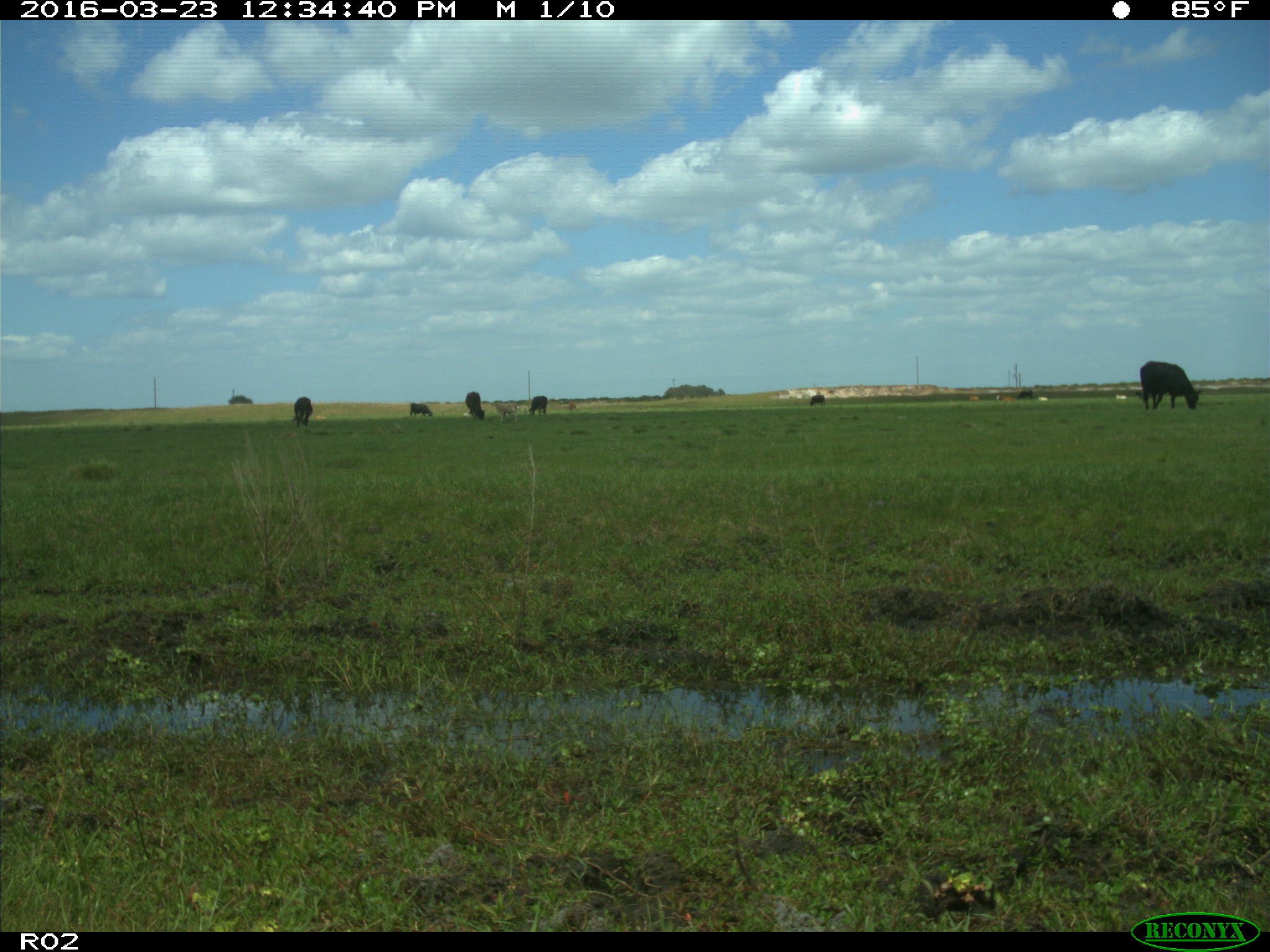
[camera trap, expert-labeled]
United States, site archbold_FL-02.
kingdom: Animalia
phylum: Chordata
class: Mammalia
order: Artiodactyla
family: Bovidae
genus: Bos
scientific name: Bos taurus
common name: domestic cow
Bos taurus (domestic cow).